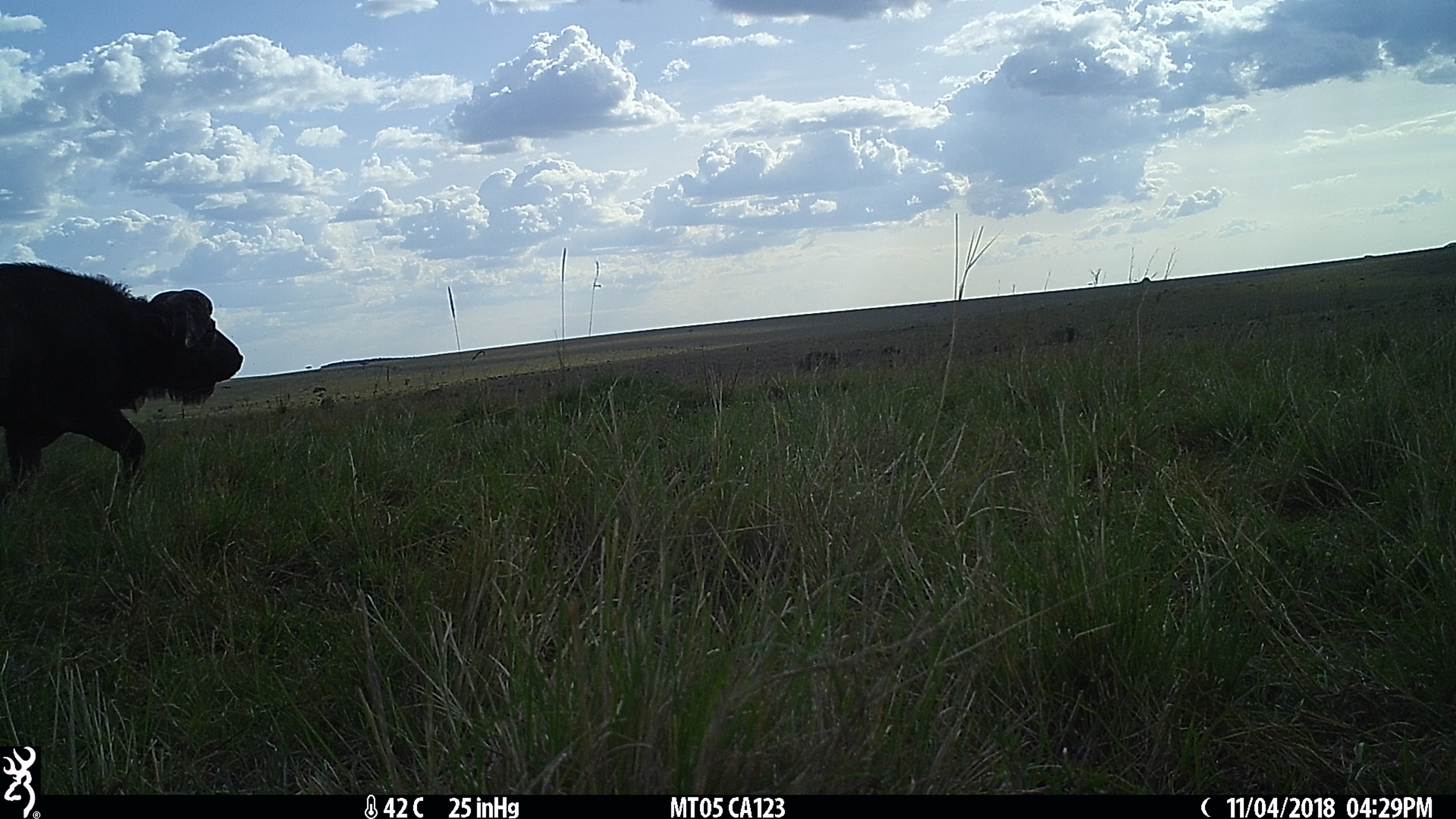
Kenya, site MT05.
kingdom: Animalia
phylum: Chordata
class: Mammalia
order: Artiodactyla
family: Bovidae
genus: Syncerus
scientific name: Syncerus caffer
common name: buffalo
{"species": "buffalo (Syncerus caffer)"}